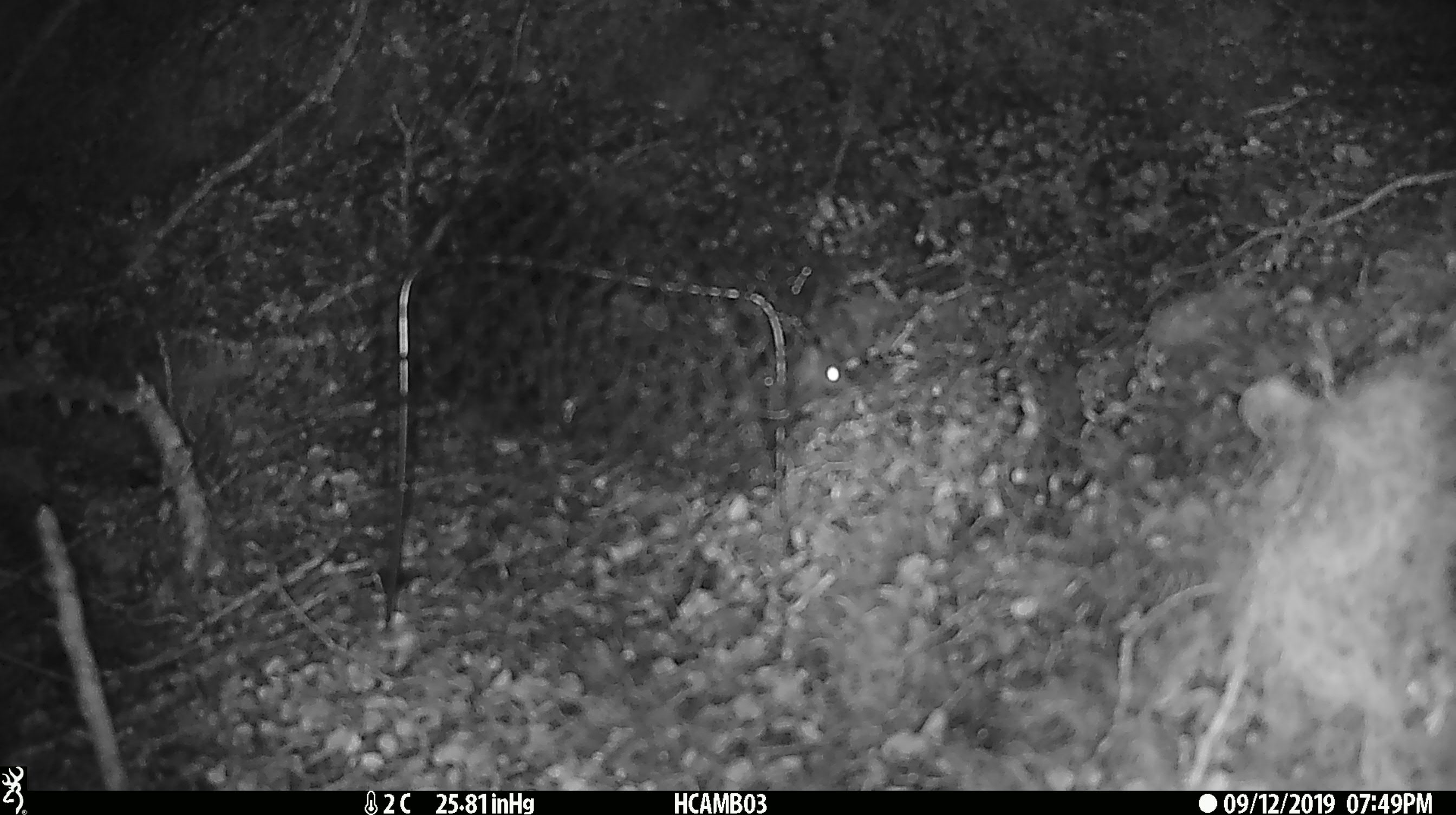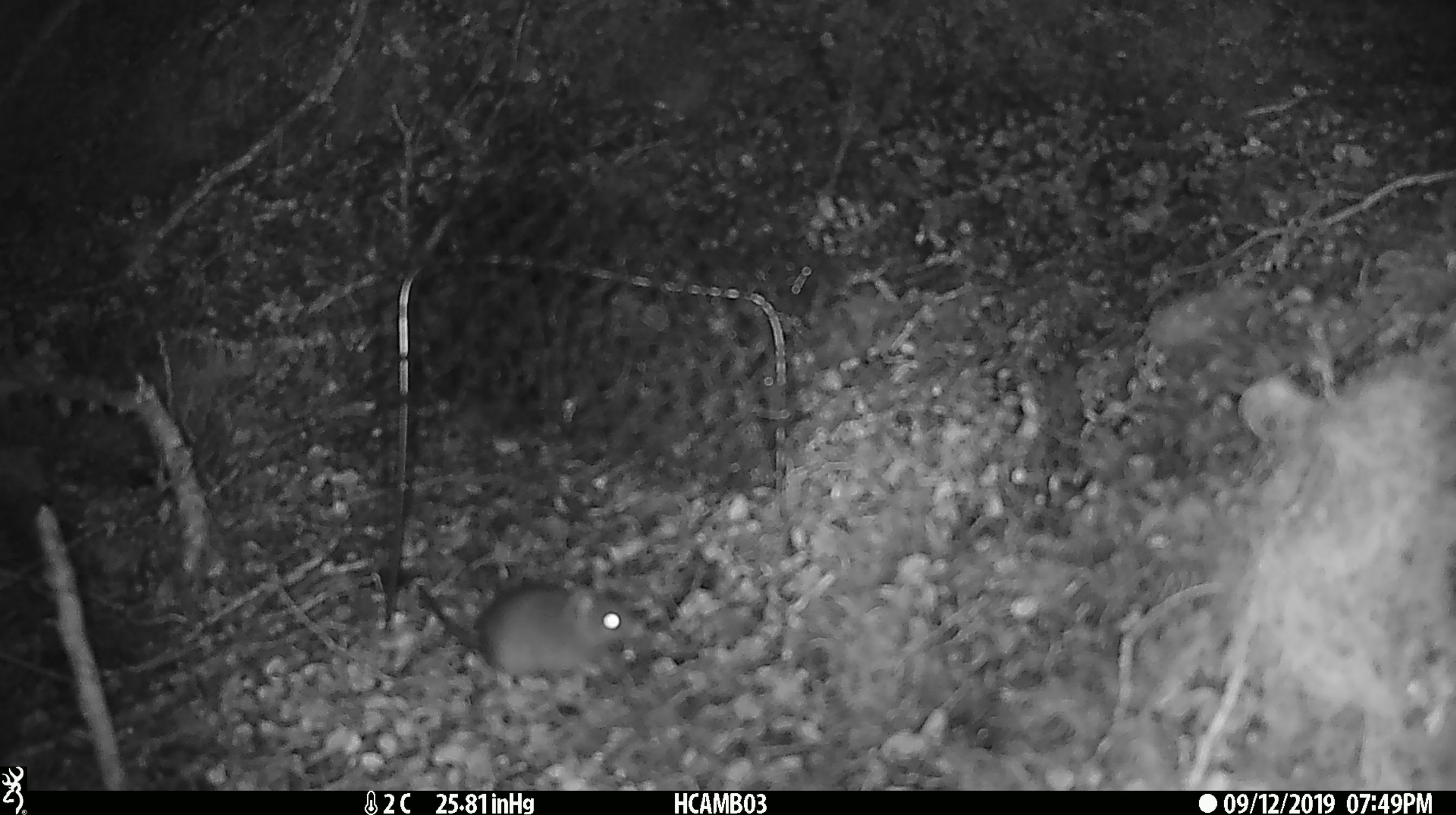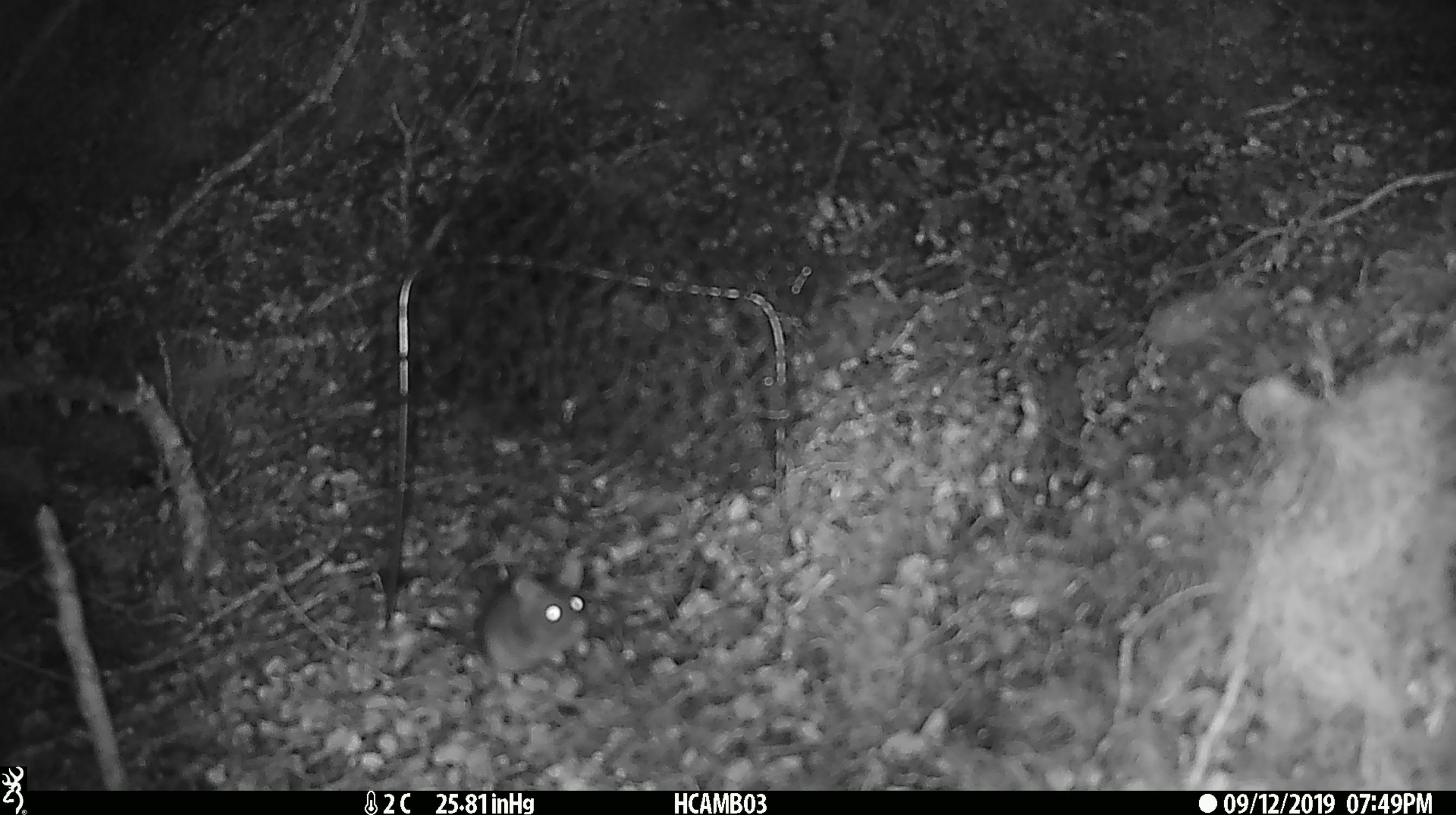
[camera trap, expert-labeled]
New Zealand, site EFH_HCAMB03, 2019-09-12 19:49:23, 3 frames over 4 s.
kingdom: Animalia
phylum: Chordata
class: Mammalia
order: Rodentia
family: Muridae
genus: Mus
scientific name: Mus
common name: mouse